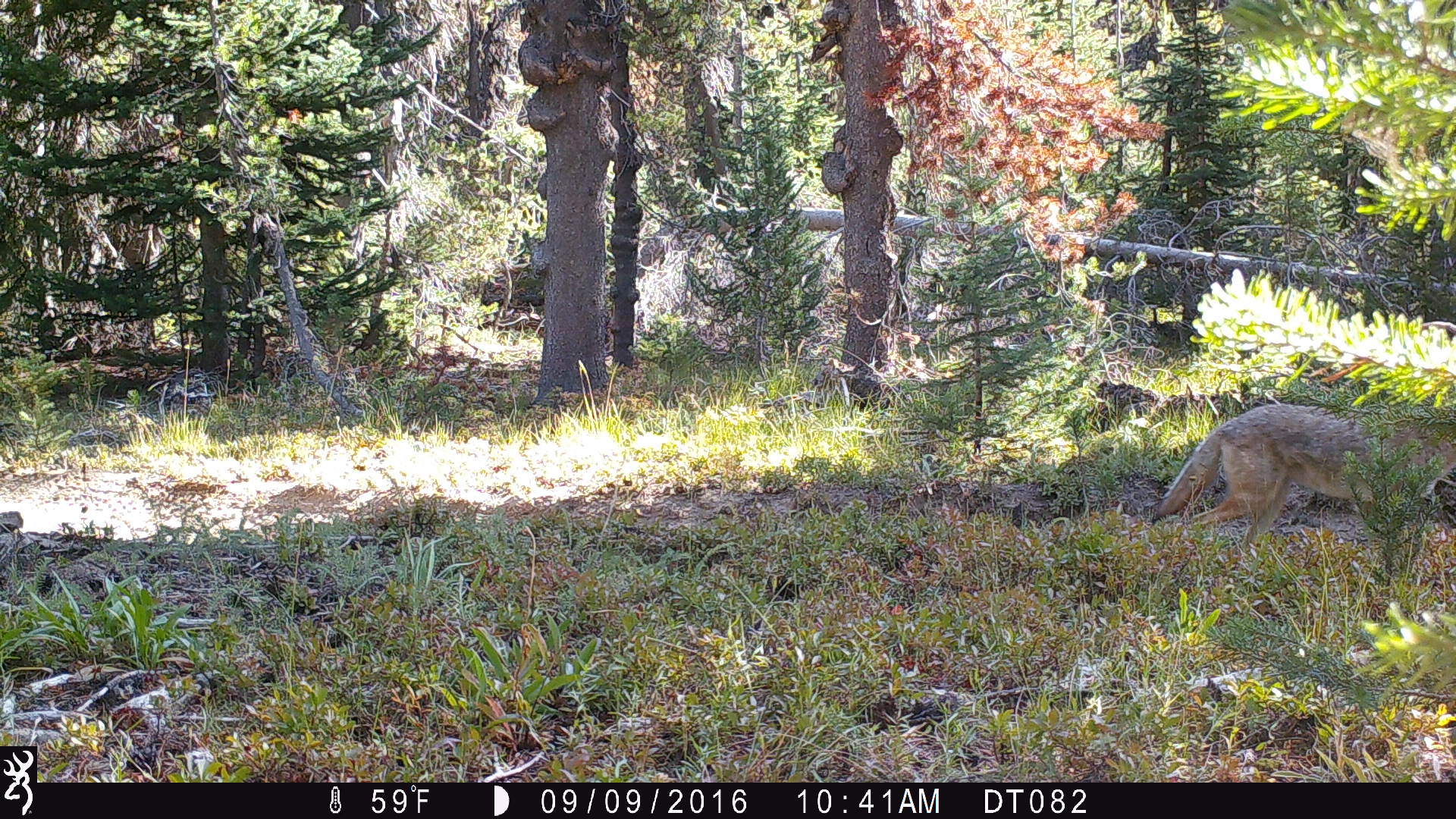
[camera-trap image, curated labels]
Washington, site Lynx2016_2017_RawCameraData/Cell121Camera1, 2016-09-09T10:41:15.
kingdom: Animalia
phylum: Chordata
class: Mammalia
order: Carnivora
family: Canidae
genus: Canis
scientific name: Canis latrans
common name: coyote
Canis latrans (coyote). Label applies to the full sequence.